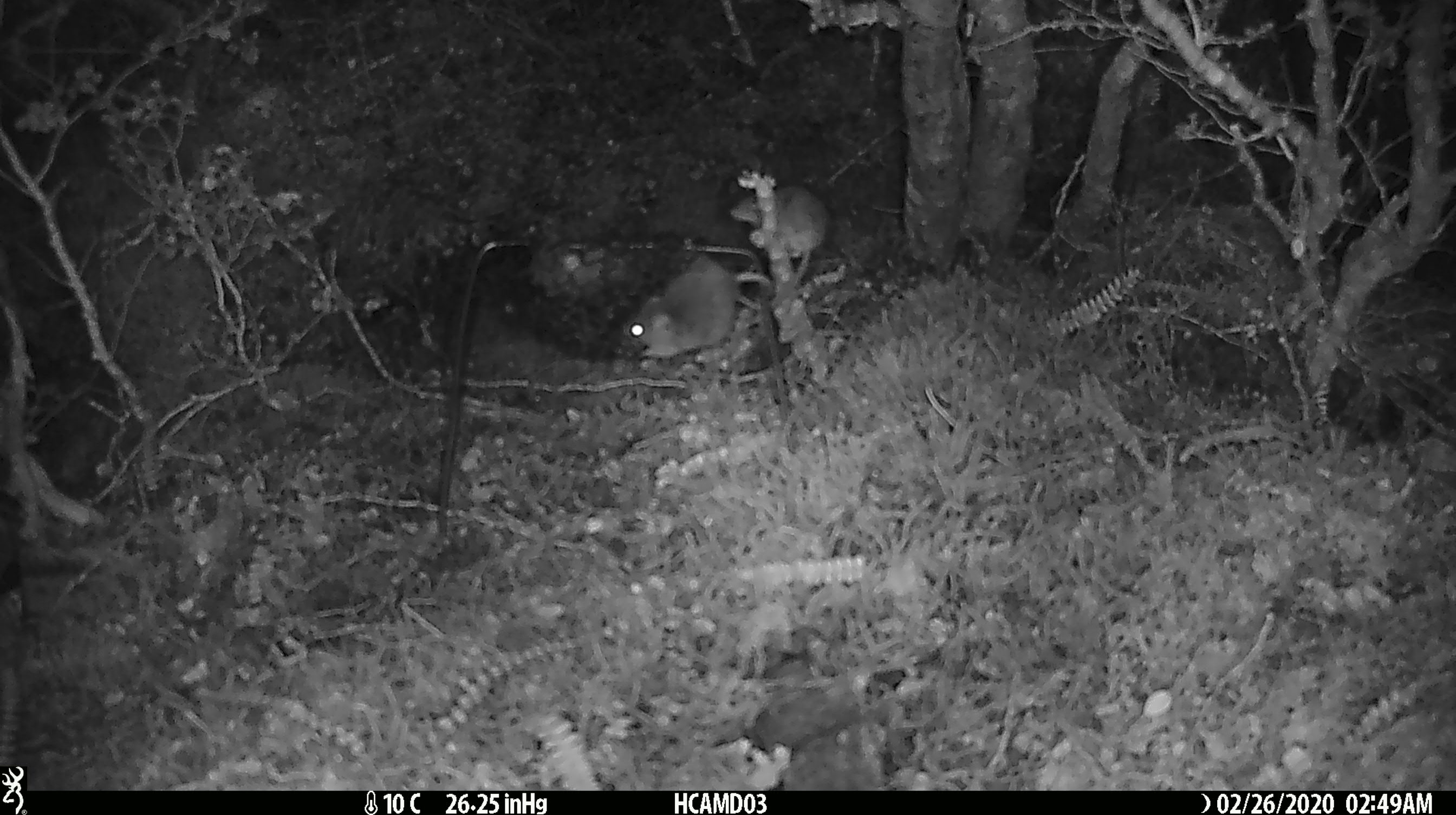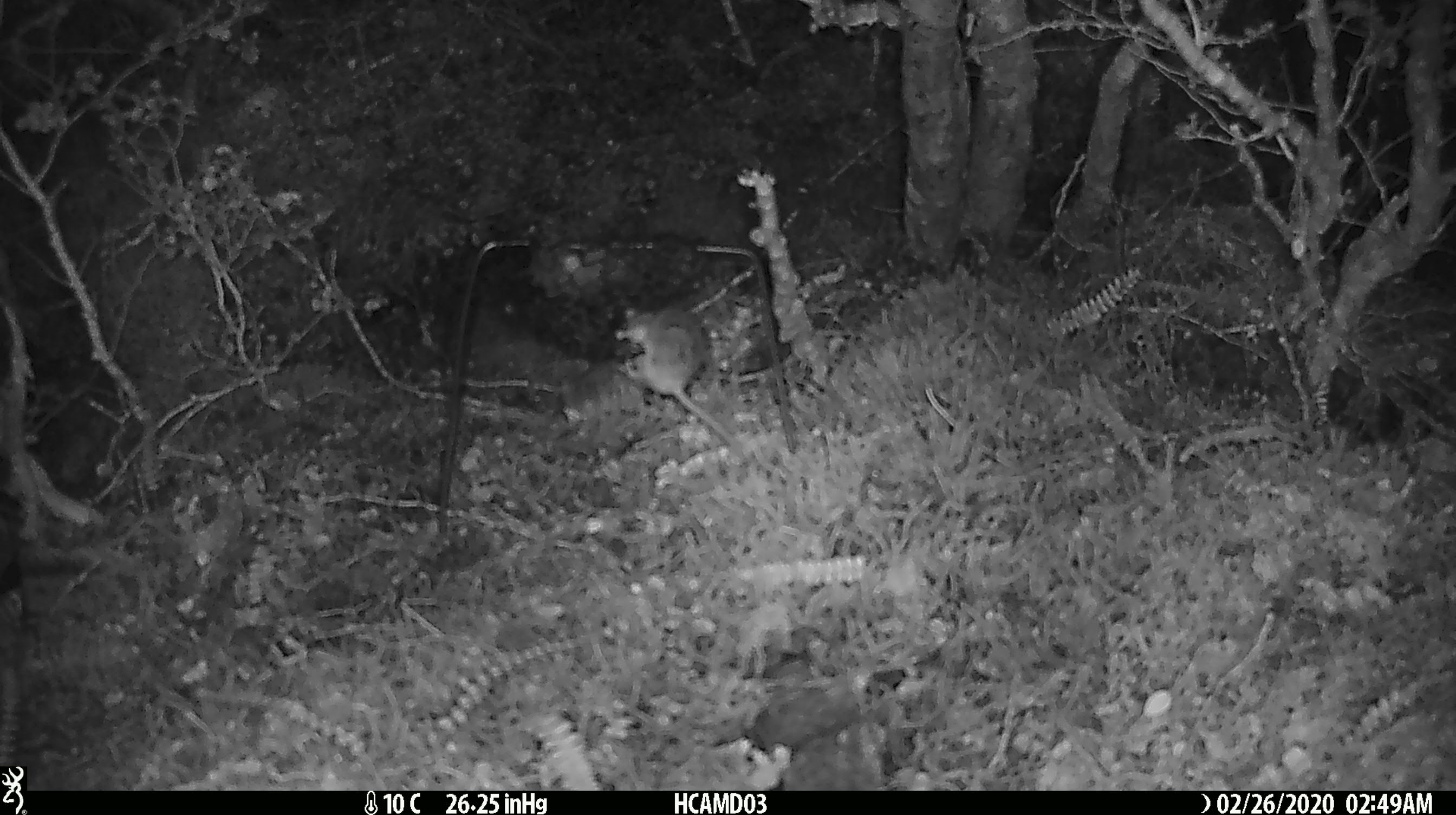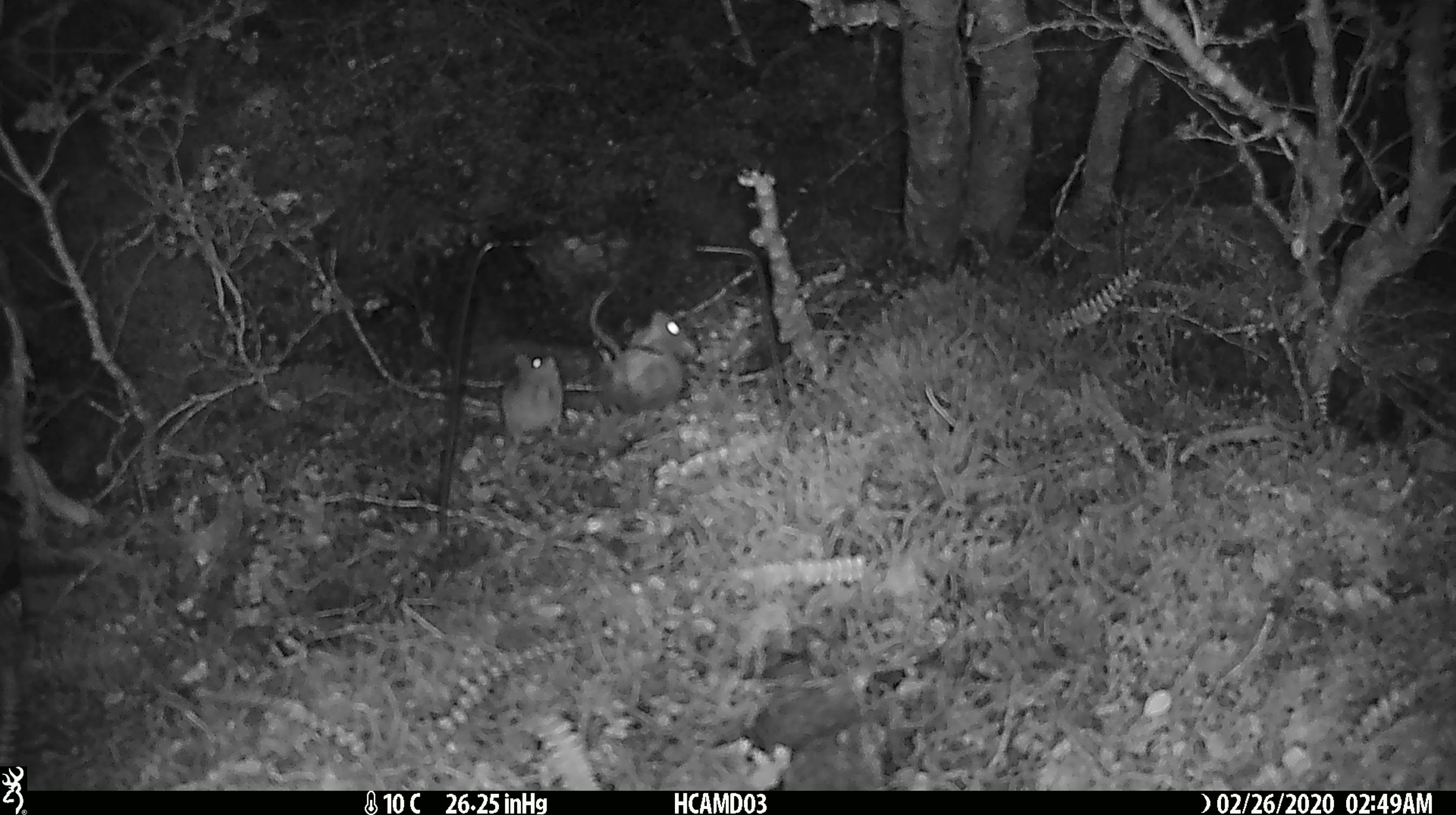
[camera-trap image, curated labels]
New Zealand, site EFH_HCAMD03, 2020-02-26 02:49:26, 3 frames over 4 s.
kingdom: Animalia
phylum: Chordata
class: Mammalia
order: Rodentia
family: Muridae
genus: Mus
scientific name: Mus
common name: mouse